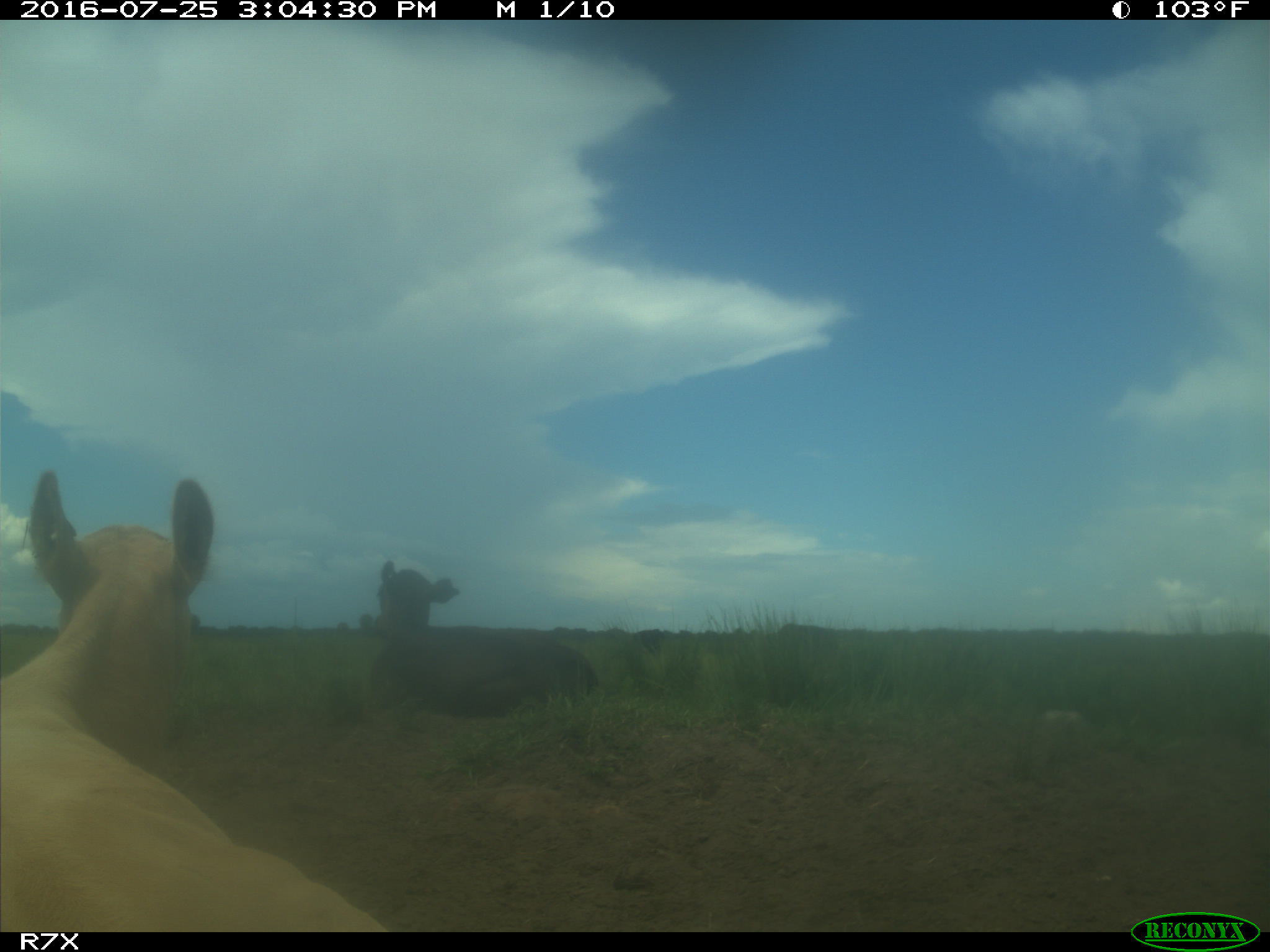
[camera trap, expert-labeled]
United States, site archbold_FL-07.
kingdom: Animalia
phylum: Chordata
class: Mammalia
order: Artiodactyla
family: Bovidae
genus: Bos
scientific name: Bos taurus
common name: domestic cow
Bos taurus (domestic cow).